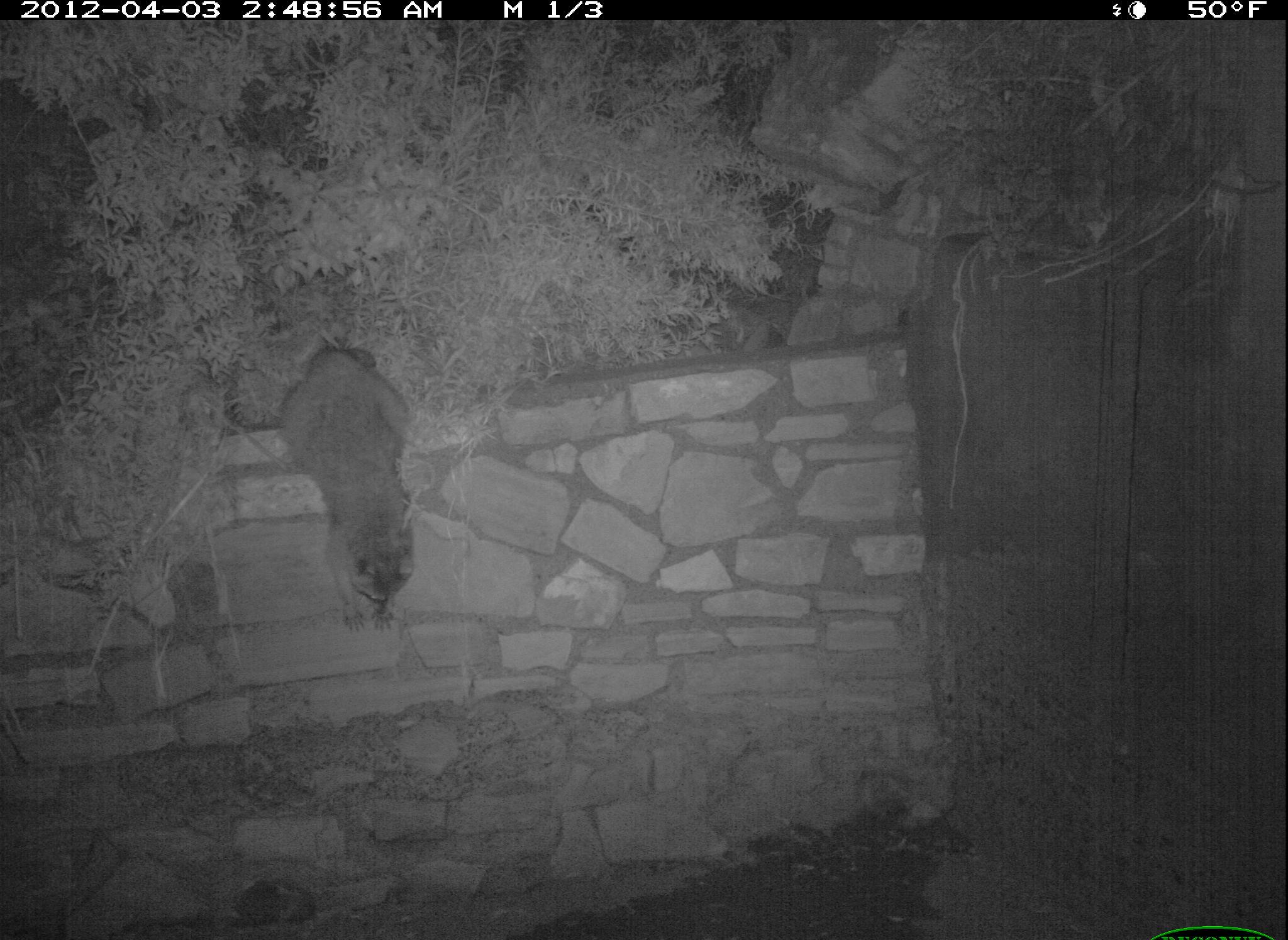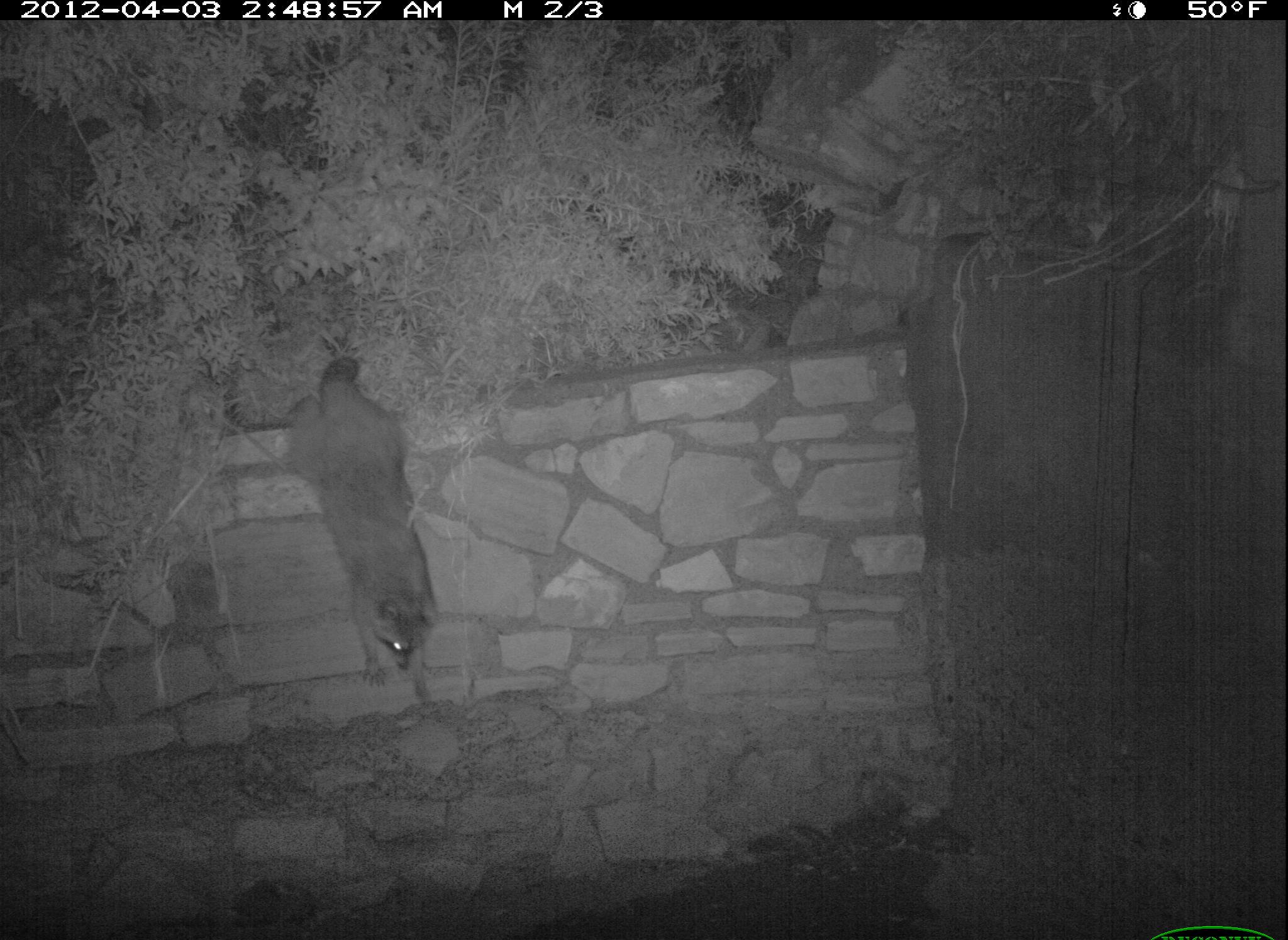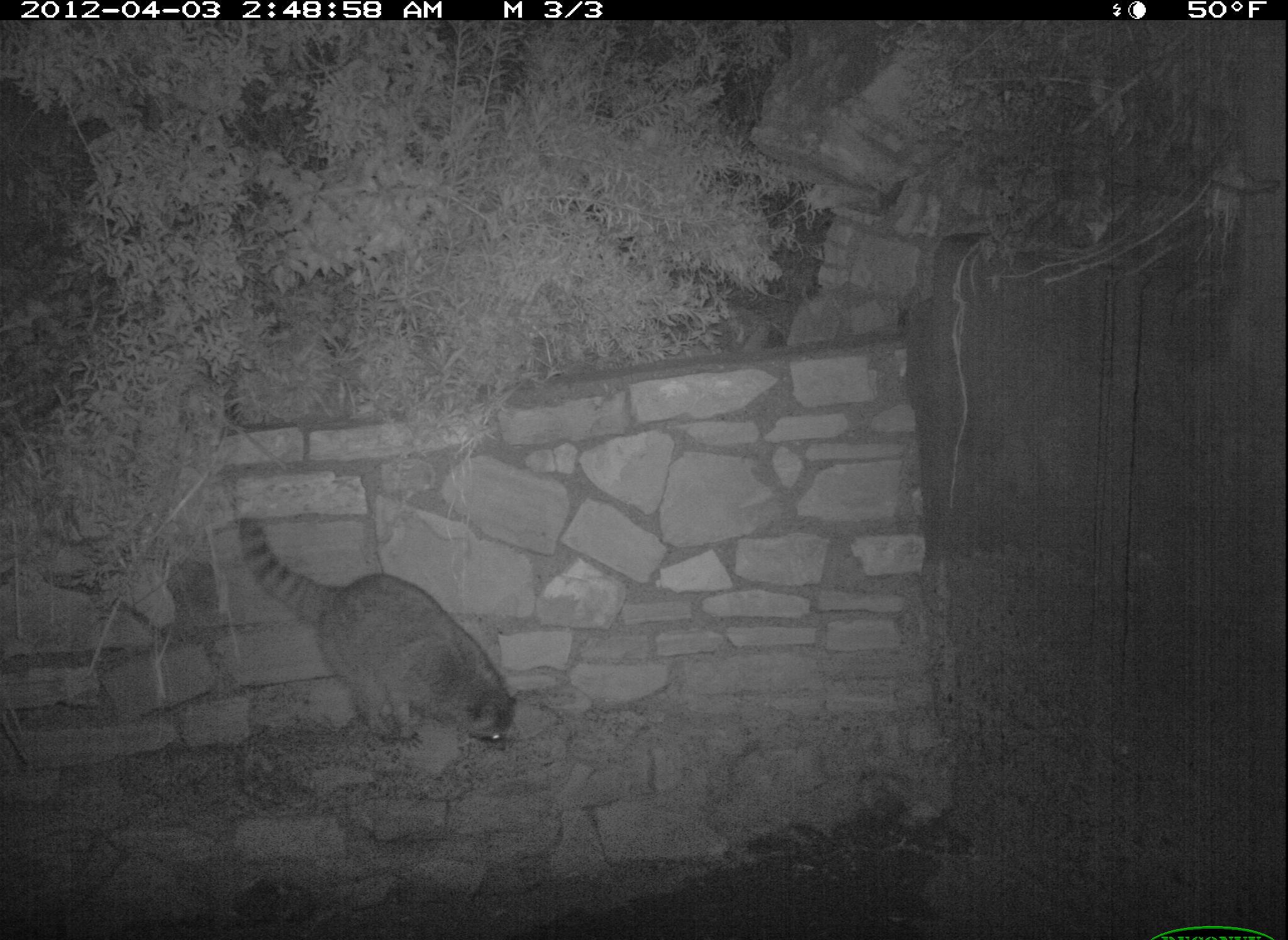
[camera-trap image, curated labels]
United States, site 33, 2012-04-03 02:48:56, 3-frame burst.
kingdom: Animalia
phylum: Chordata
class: Mammalia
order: Carnivora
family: Procyonidae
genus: Procyon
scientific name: Procyon lotor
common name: raccoon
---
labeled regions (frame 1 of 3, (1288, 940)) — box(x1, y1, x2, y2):
raccoon: box(269, 333, 430, 643)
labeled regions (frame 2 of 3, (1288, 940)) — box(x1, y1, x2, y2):
raccoon: box(262, 345, 451, 714)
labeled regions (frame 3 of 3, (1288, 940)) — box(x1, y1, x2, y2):
raccoon: box(227, 511, 523, 757)